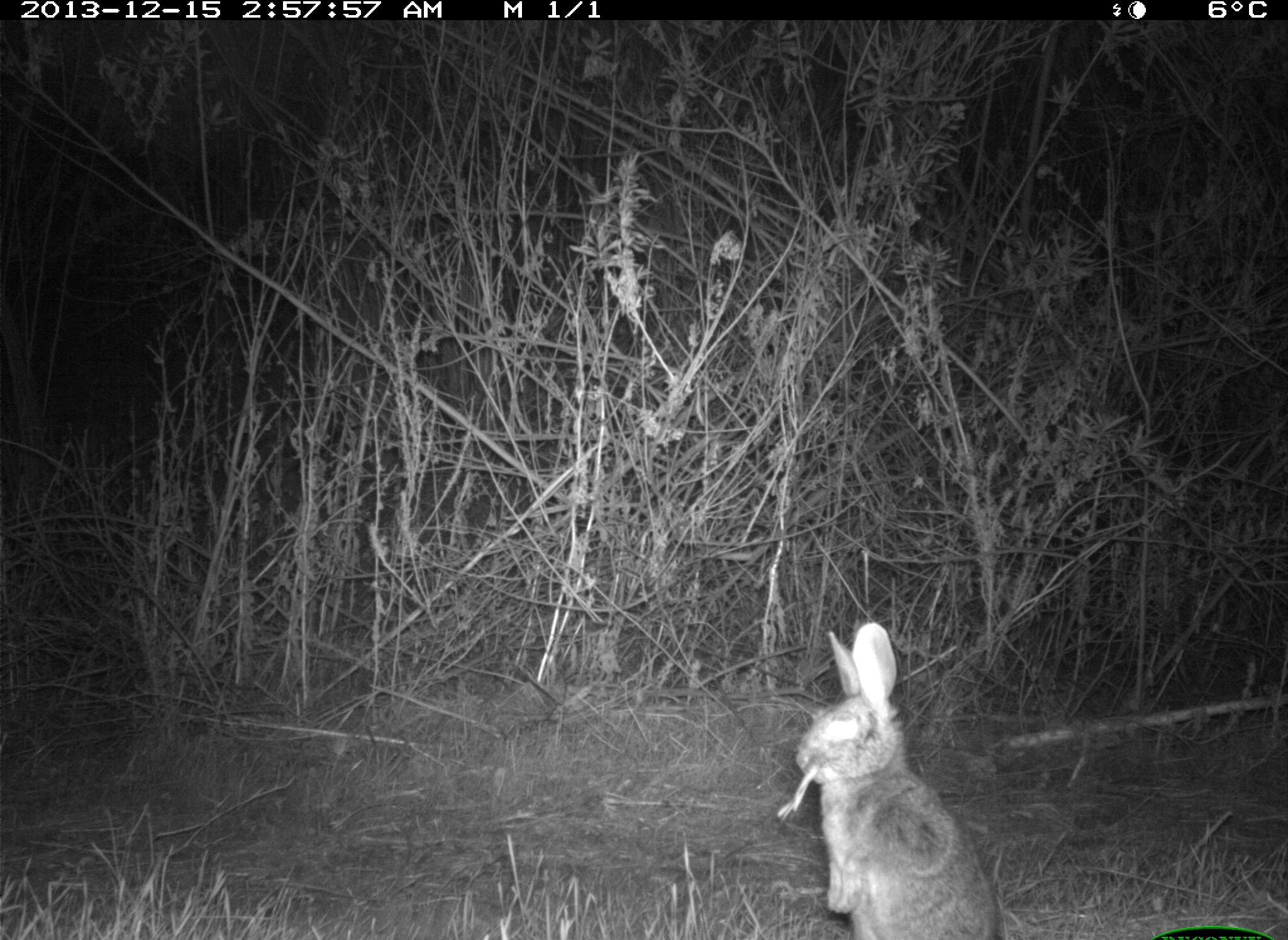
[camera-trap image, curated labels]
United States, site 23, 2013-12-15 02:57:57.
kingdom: Animalia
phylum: Chordata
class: Mammalia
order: Lagomorpha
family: Leporidae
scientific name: Leporidae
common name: rabbits and hares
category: rabbit